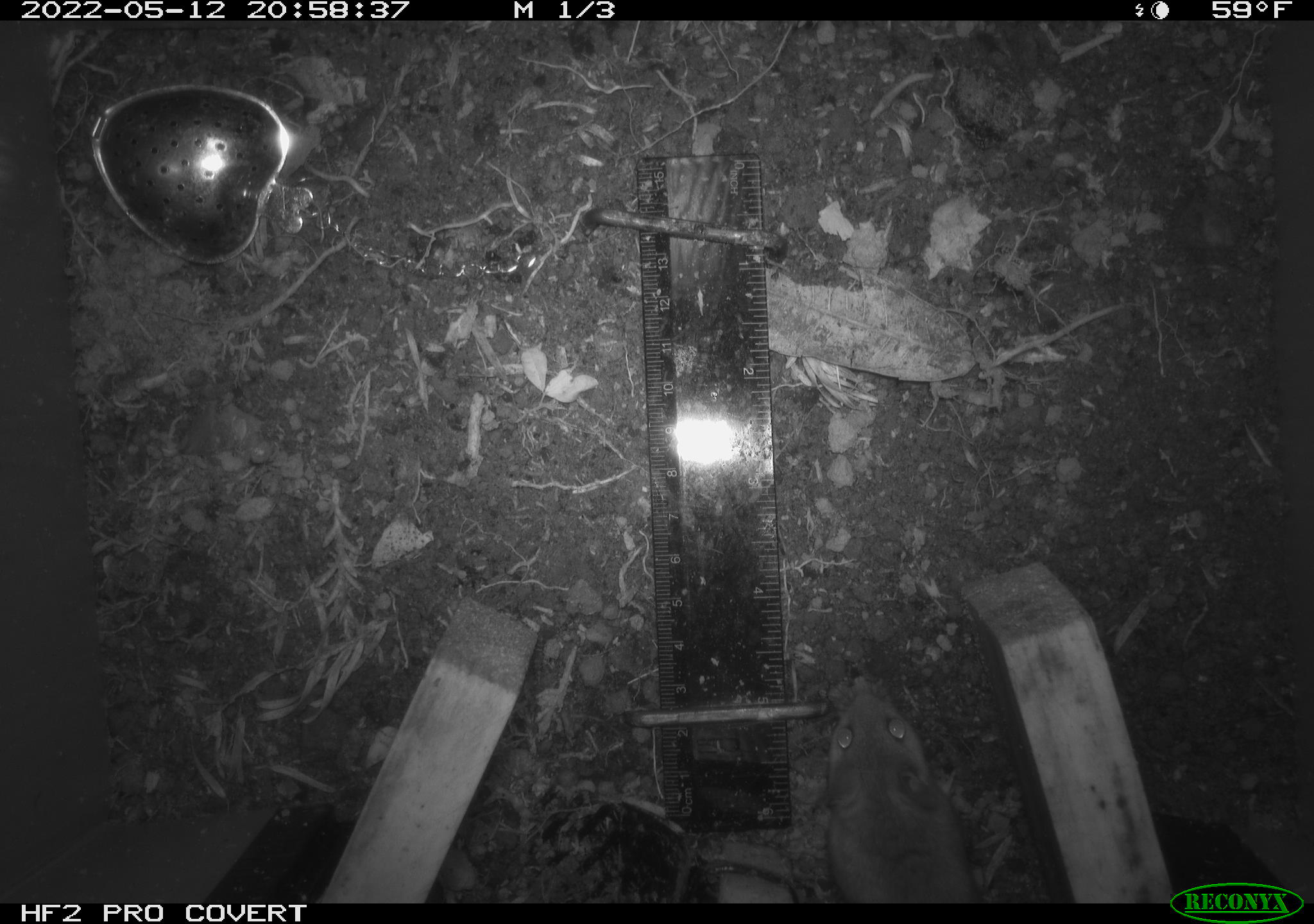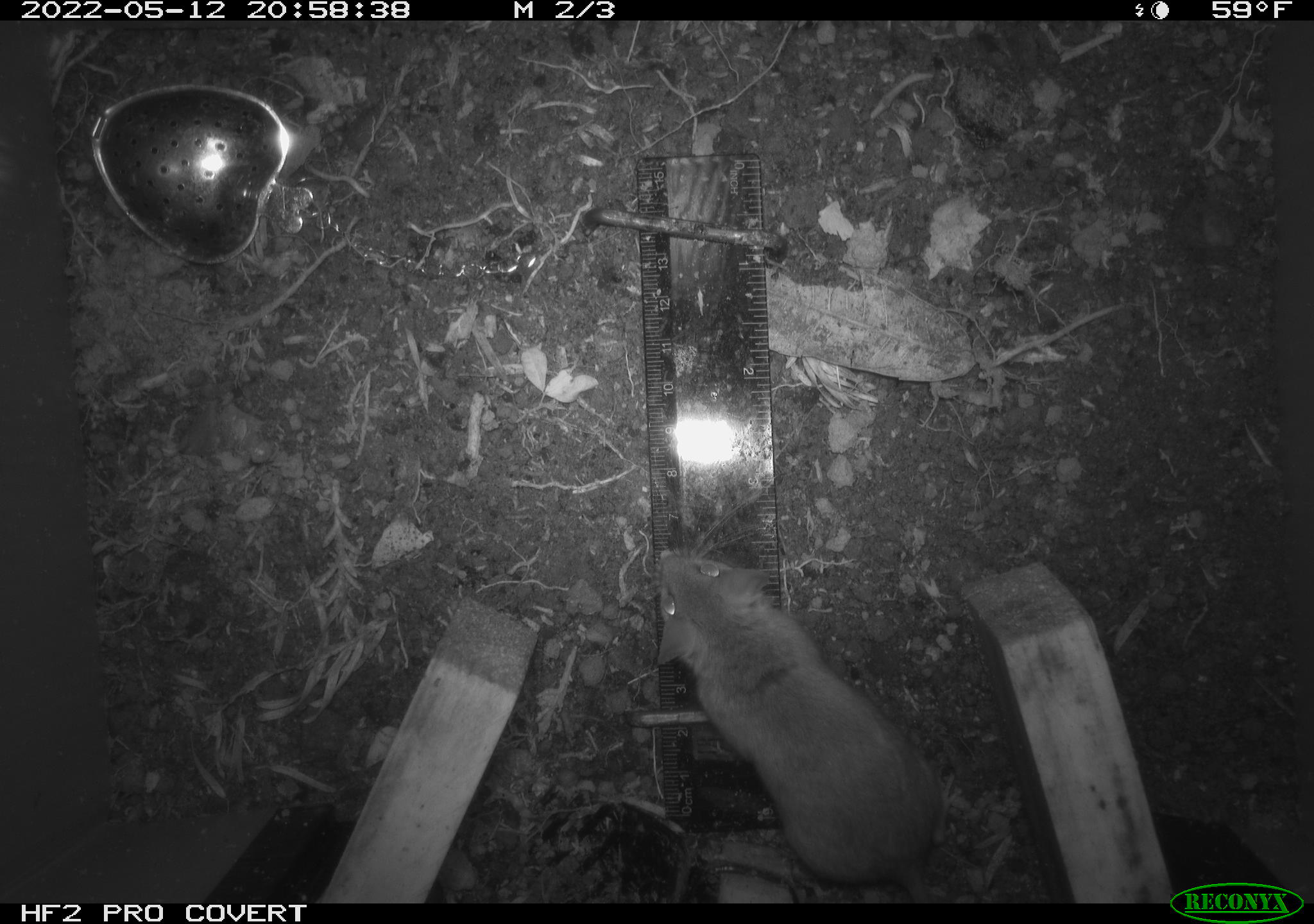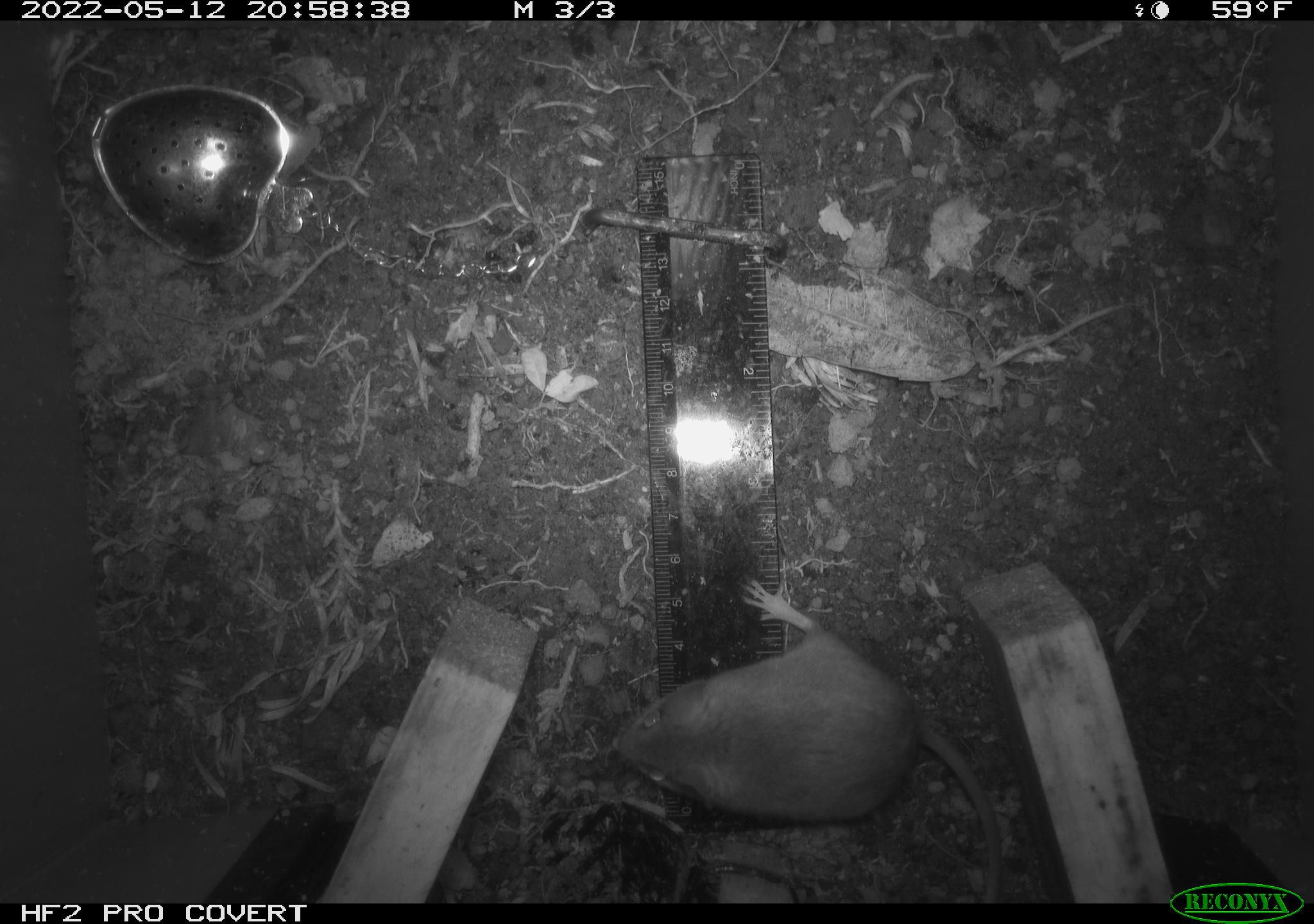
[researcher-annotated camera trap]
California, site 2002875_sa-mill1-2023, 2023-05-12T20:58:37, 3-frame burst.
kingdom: Animalia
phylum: Chordata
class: Mammalia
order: Rodentia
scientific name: Rodentia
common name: mouse species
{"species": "mouse species (Rodentia)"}